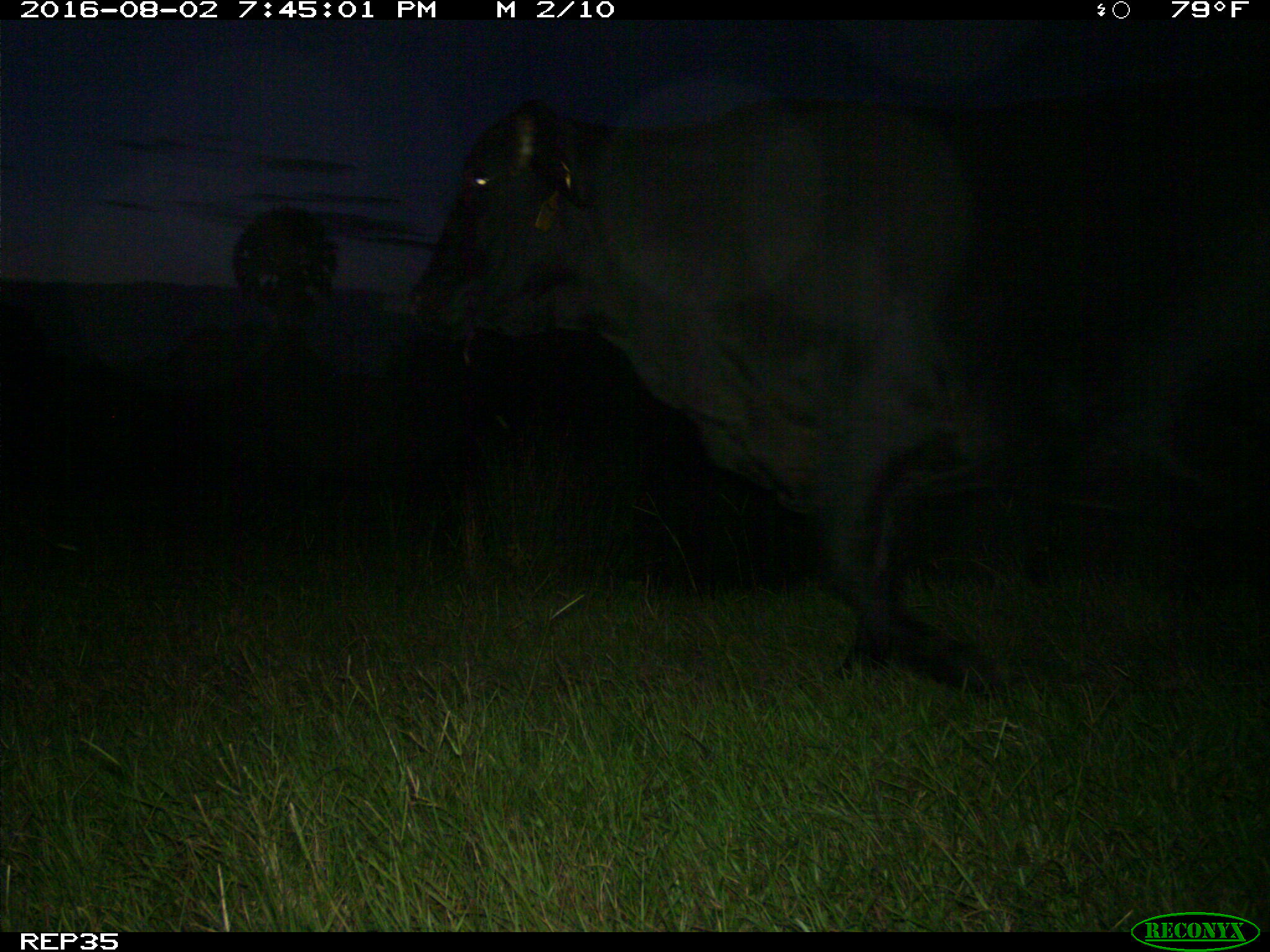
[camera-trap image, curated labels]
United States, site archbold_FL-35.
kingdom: Animalia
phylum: Chordata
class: Mammalia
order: Artiodactyla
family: Bovidae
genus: Bos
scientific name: Bos taurus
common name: domestic cow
Bos taurus (domestic cow).